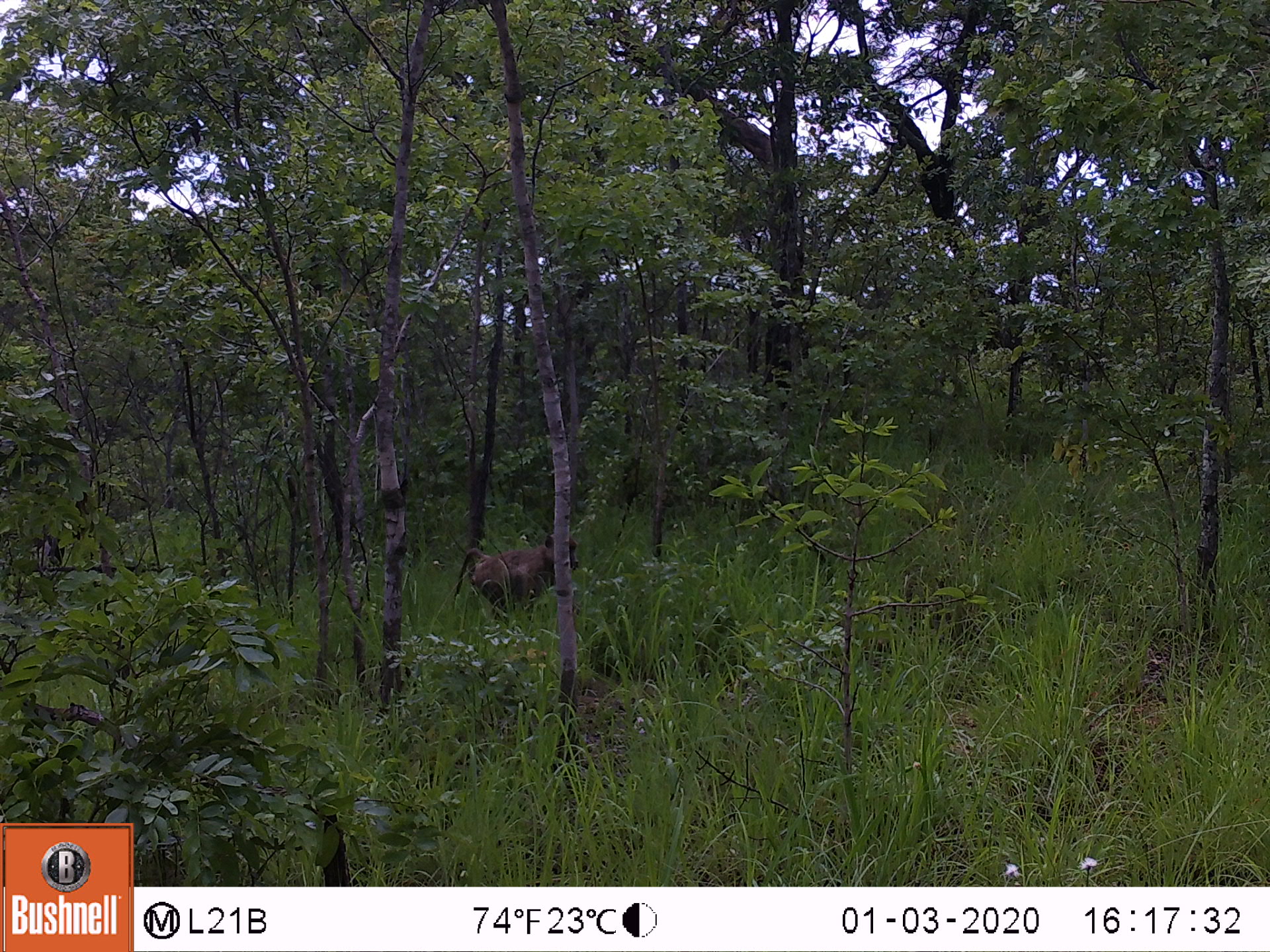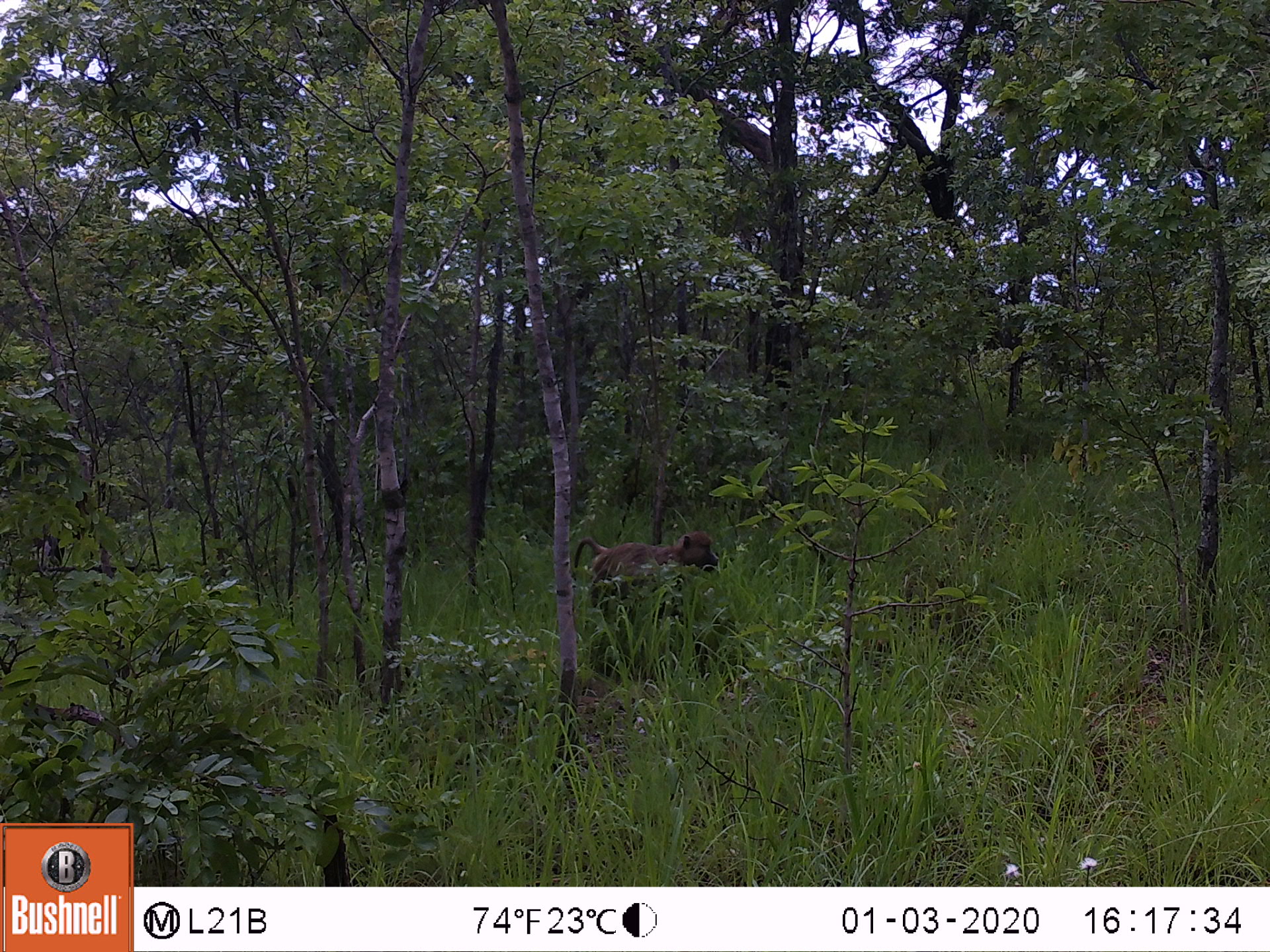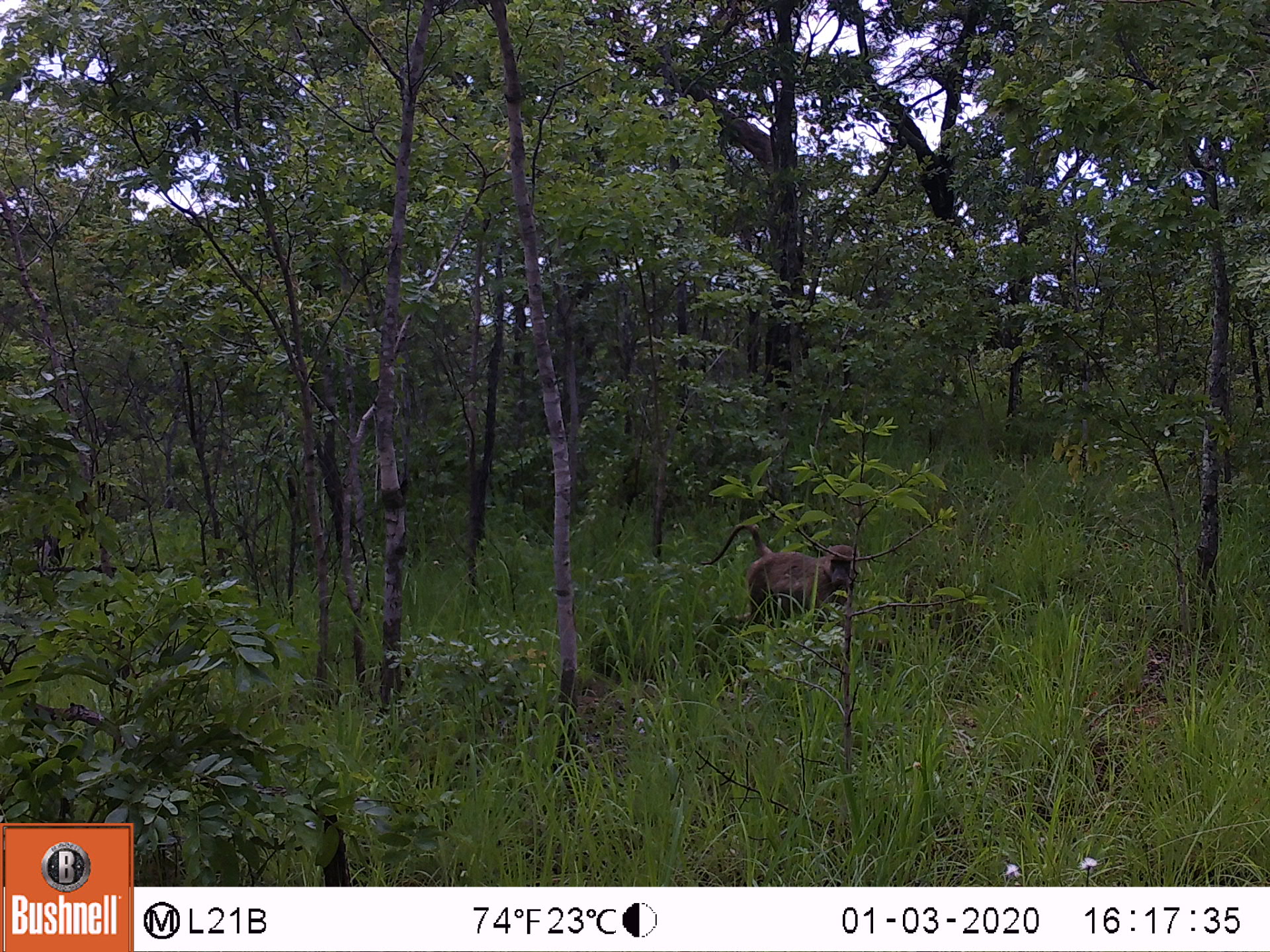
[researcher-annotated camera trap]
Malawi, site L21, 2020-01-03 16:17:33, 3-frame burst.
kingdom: Animalia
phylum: Chordata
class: Mammalia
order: Primates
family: Cercopithecidae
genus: Papio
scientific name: Papio cynocephalus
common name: yellow baboon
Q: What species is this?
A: Yellow baboon (Papio cynocephalus).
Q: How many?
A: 1.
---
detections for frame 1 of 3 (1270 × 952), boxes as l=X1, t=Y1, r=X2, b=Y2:
yellow baboon: l=455, t=533, r=582, b=624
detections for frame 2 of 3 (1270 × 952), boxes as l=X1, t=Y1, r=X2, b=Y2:
yellow baboon: l=566, t=528, r=720, b=624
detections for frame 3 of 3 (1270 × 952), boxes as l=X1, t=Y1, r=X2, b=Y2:
yellow baboon: l=705, t=518, r=855, b=663